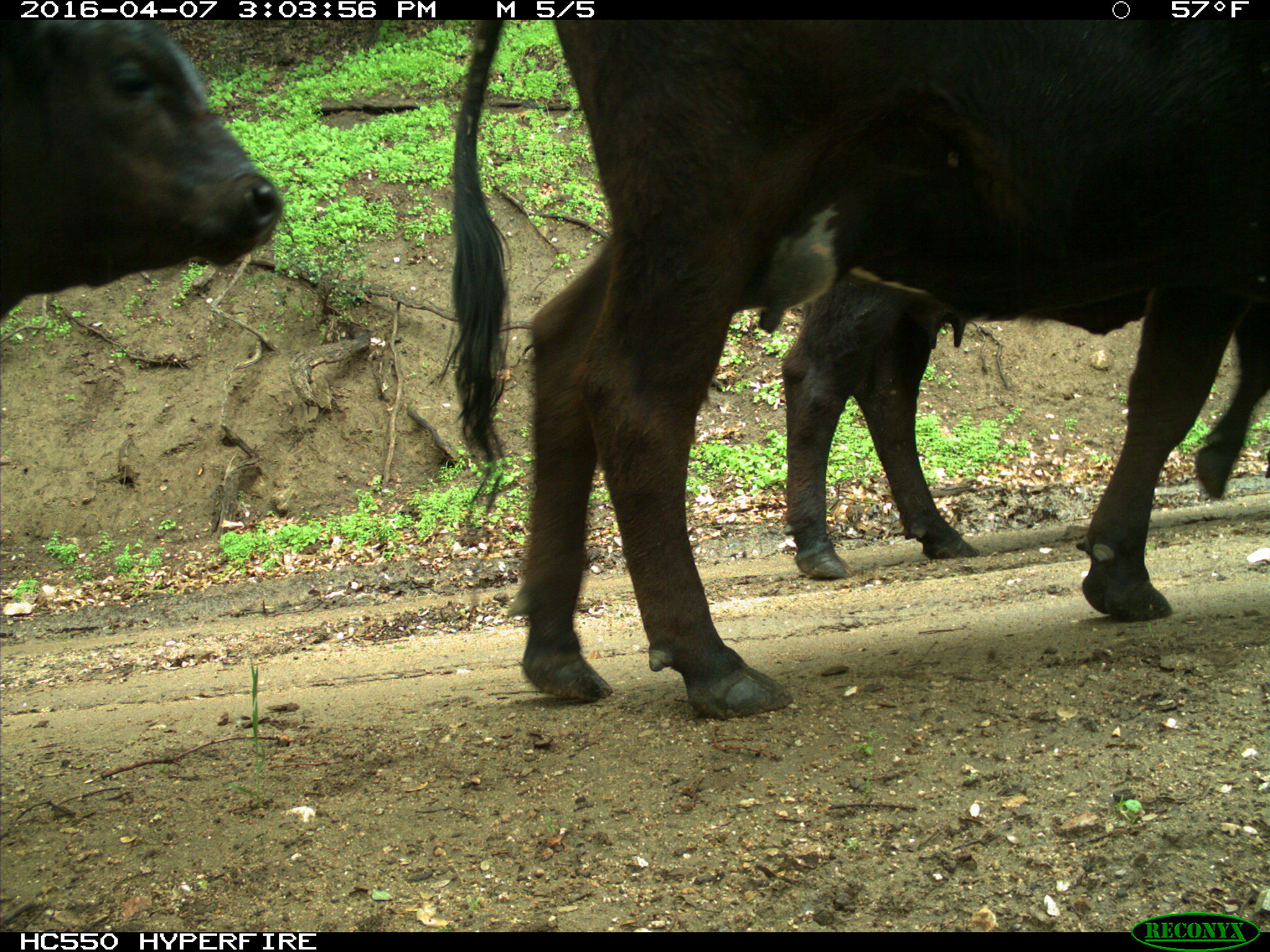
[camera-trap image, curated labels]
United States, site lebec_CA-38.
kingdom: Animalia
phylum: Chordata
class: Mammalia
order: Artiodactyla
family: Bovidae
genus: Bos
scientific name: Bos taurus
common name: domestic cow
Bos taurus (domestic cow).